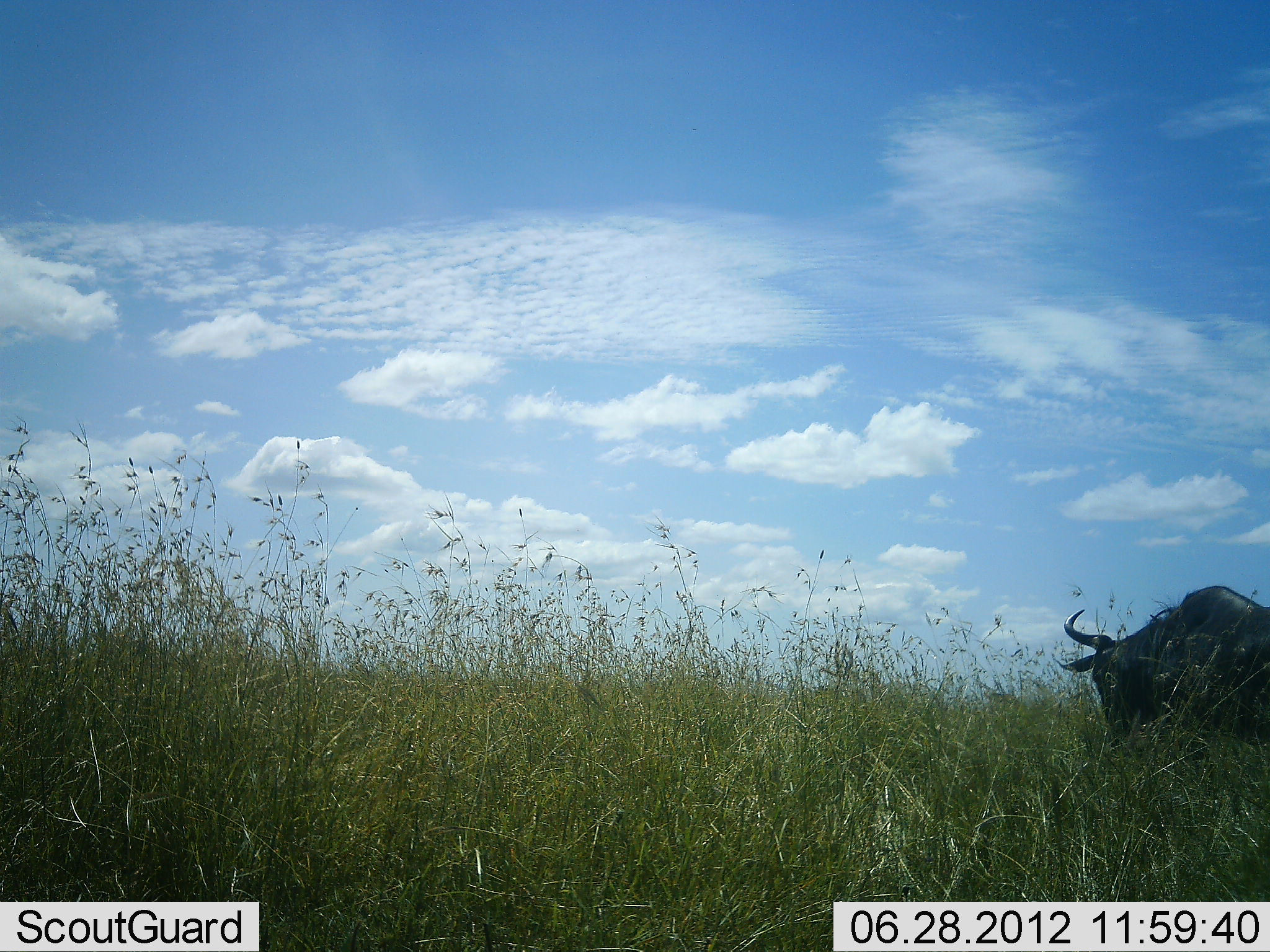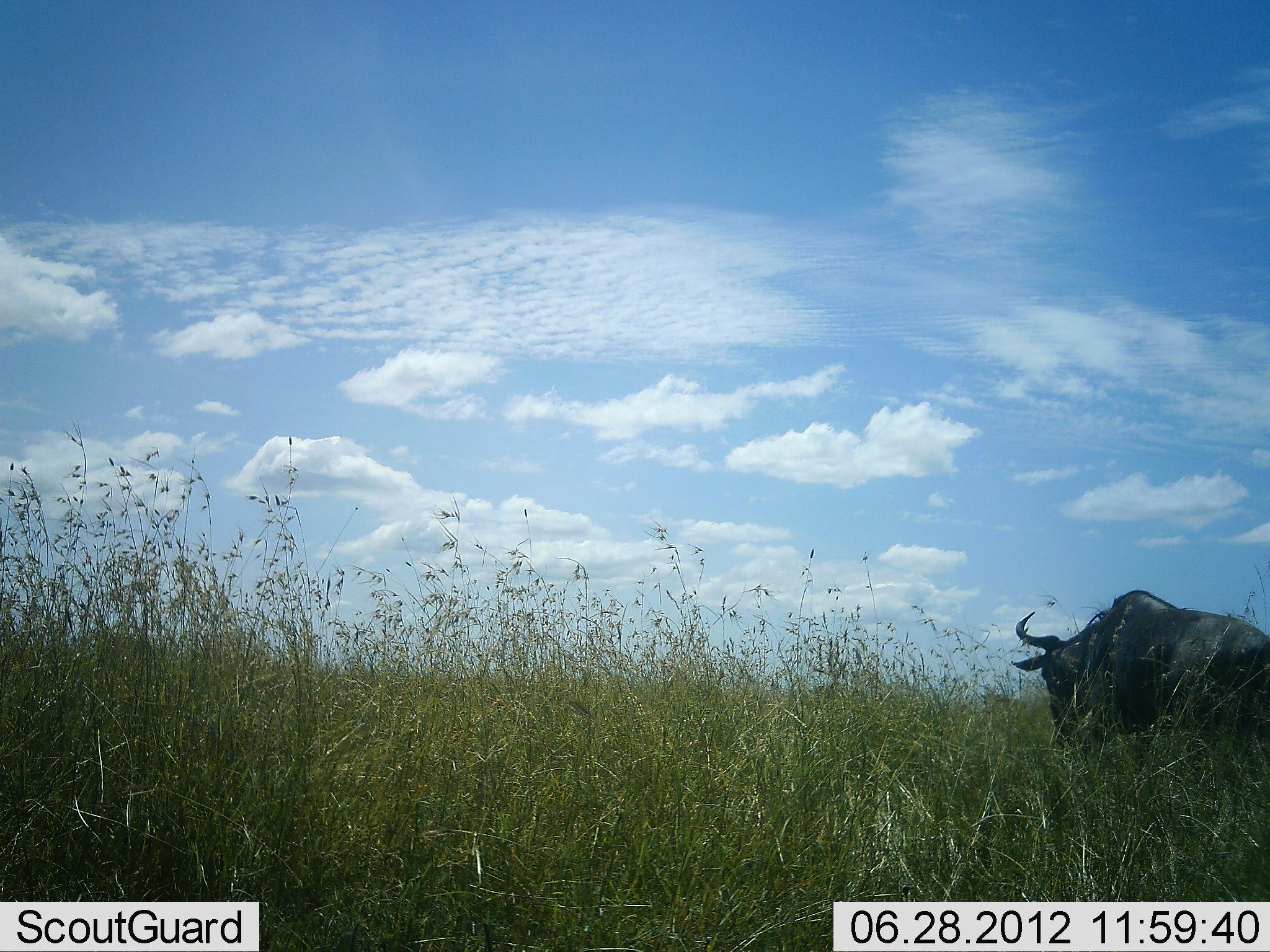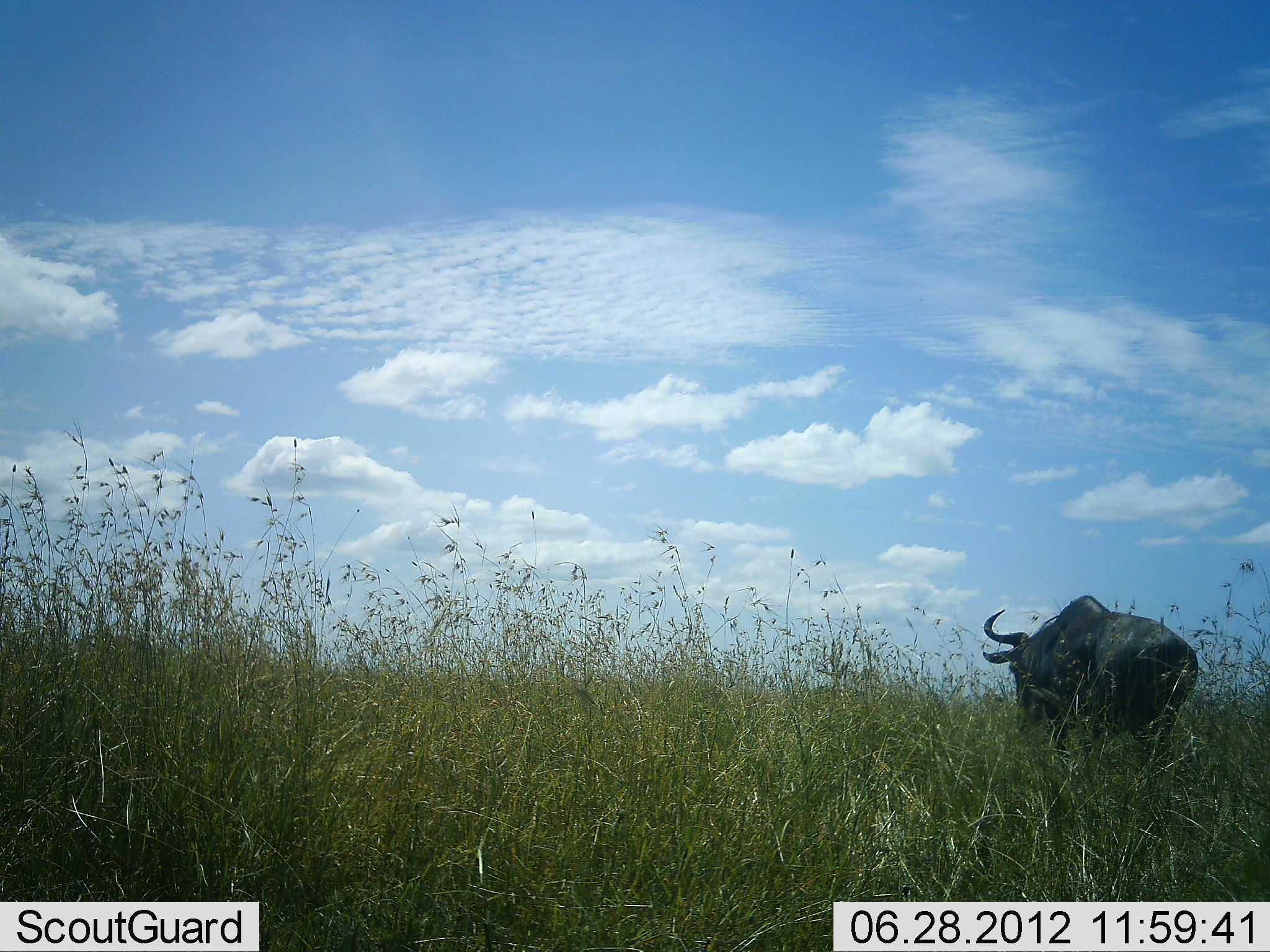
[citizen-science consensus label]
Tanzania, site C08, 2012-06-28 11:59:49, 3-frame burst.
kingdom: Animalia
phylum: Chordata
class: Mammalia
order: Artiodactyla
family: Bovidae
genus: Connochaetes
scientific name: Connochaetes taurinus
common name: blue wildebeest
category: wildebeest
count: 1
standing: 30%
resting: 0%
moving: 80%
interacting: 0%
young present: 0%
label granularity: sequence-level